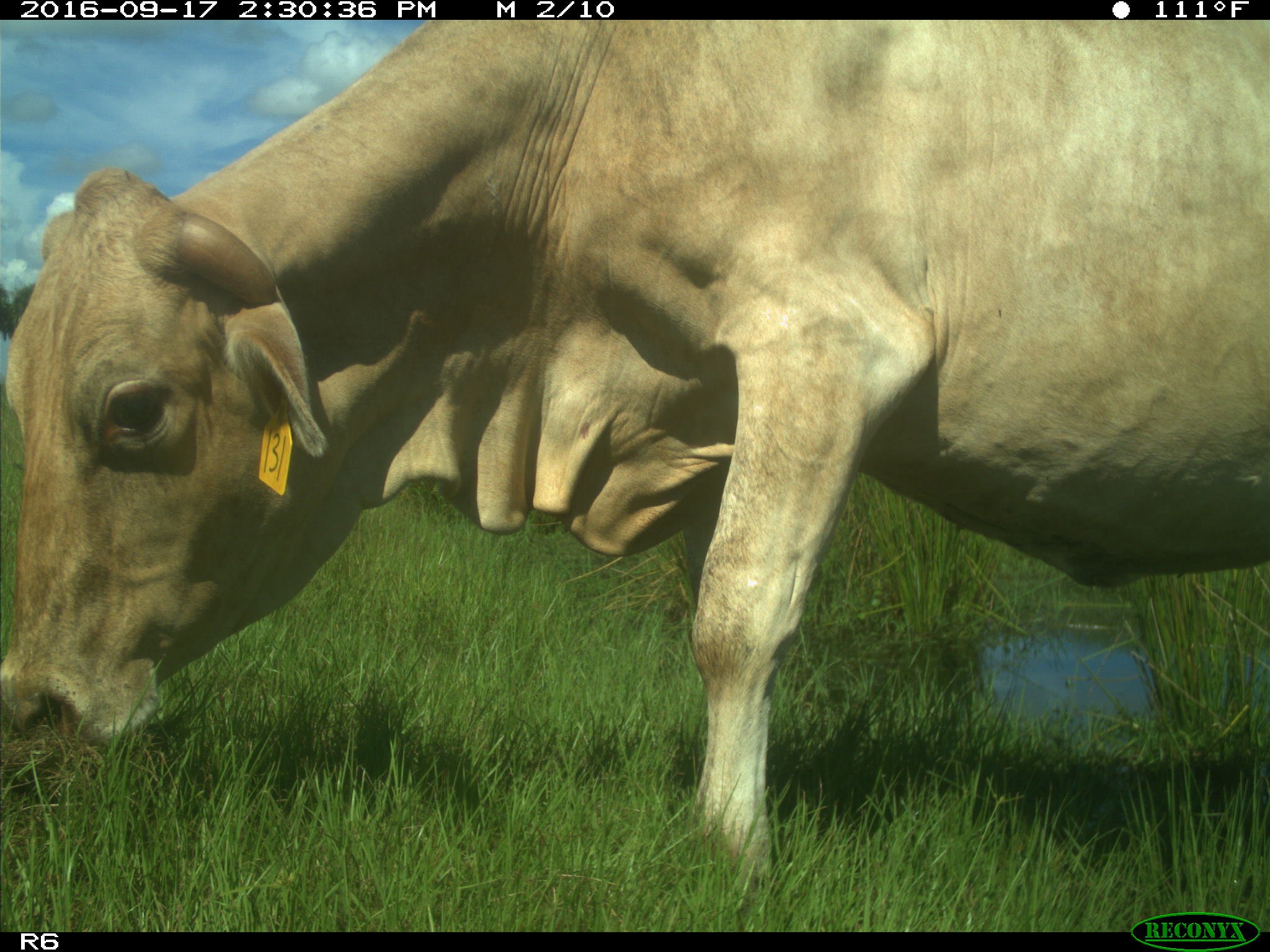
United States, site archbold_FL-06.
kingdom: Animalia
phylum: Chordata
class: Mammalia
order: Artiodactyla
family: Bovidae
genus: Bos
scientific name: Bos taurus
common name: domestic cow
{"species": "Bos taurus (domestic cow)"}